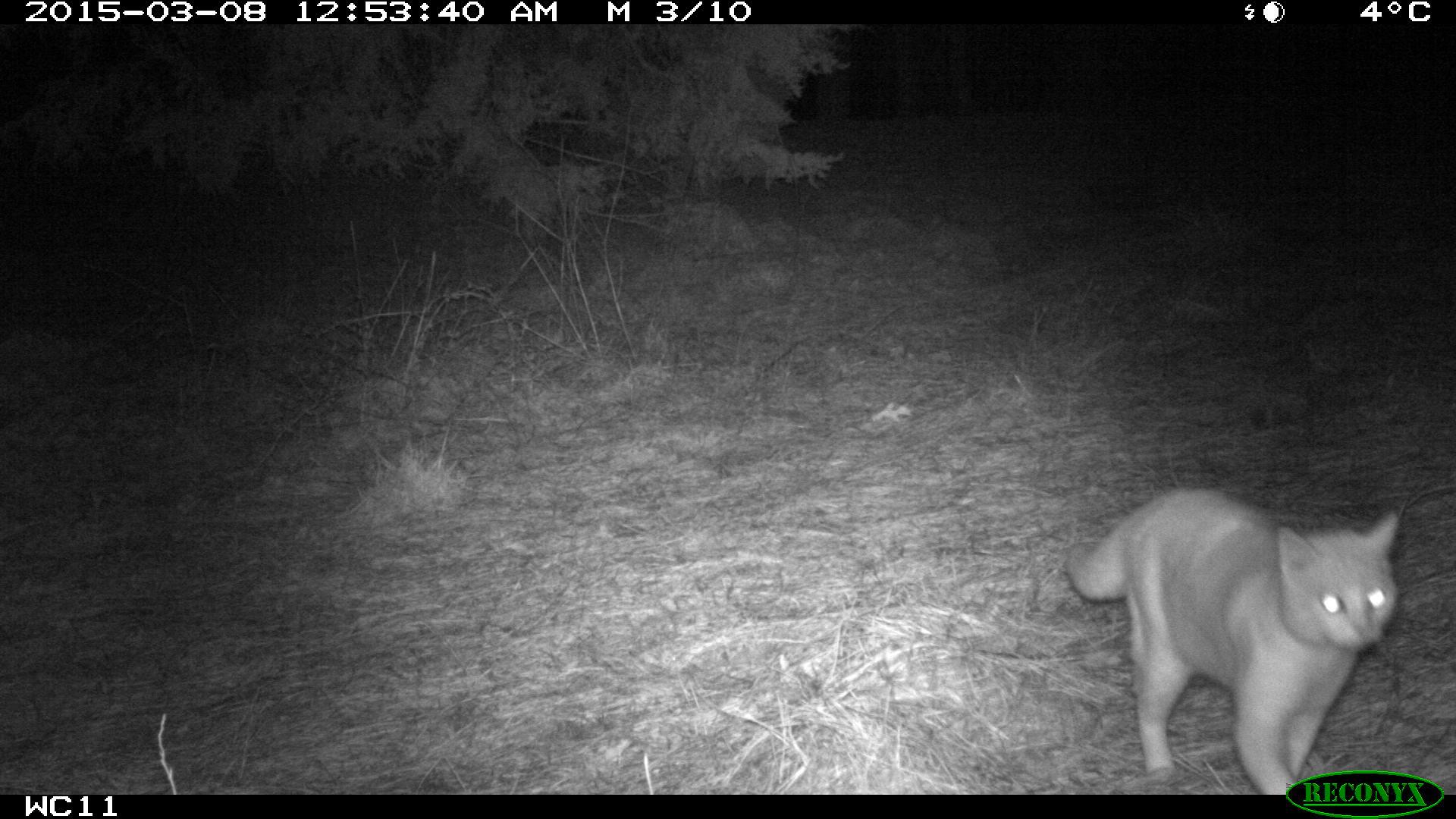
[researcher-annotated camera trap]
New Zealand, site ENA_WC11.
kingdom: Animalia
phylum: Chordata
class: Mammalia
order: Carnivora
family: Felidae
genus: Felis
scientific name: Felis catus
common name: domestic cat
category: cat